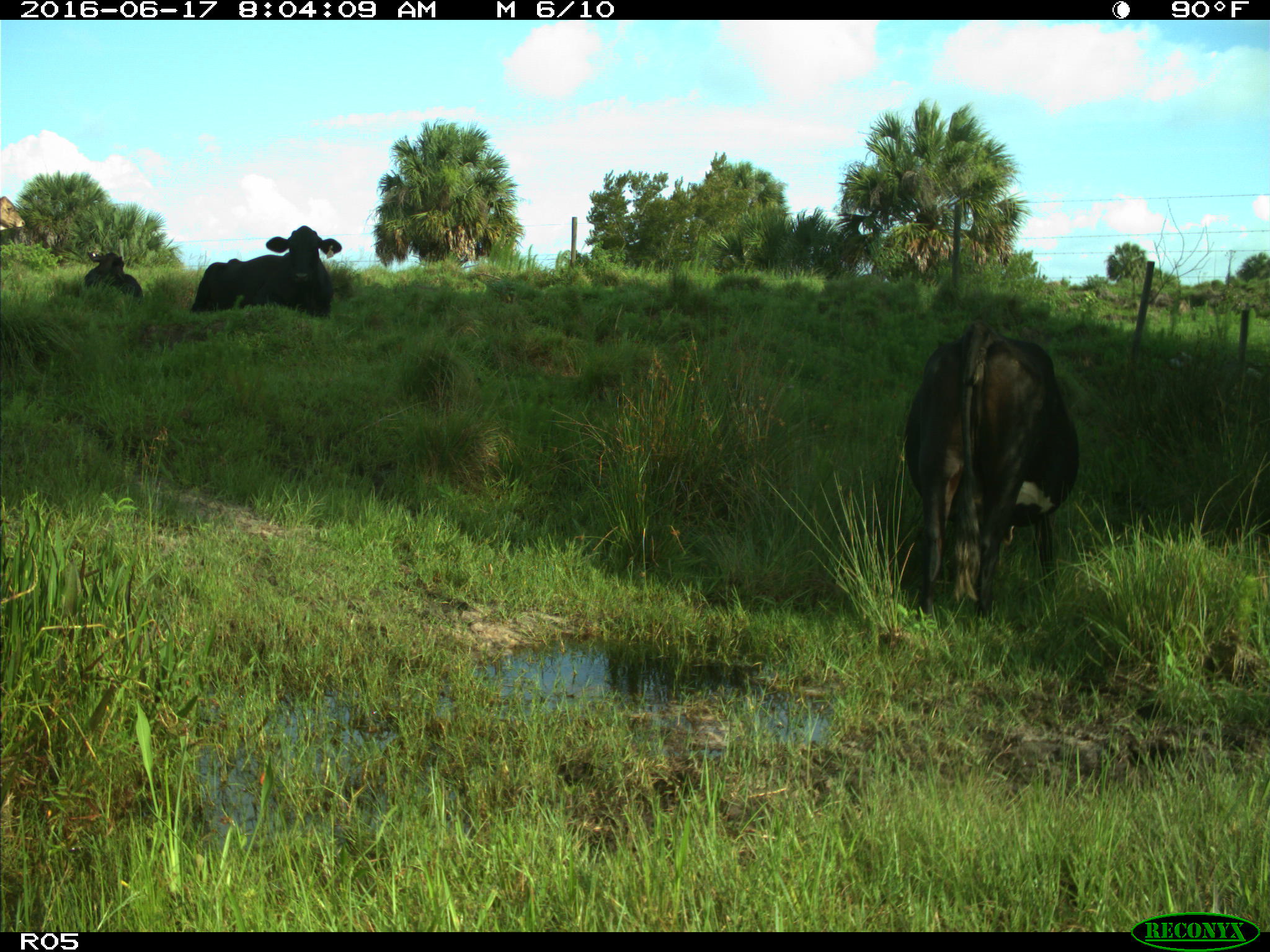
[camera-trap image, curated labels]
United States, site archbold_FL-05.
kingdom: Animalia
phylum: Chordata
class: Mammalia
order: Artiodactyla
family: Bovidae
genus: Bos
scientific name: Bos taurus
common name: domestic cow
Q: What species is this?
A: Bos taurus (domestic cow).